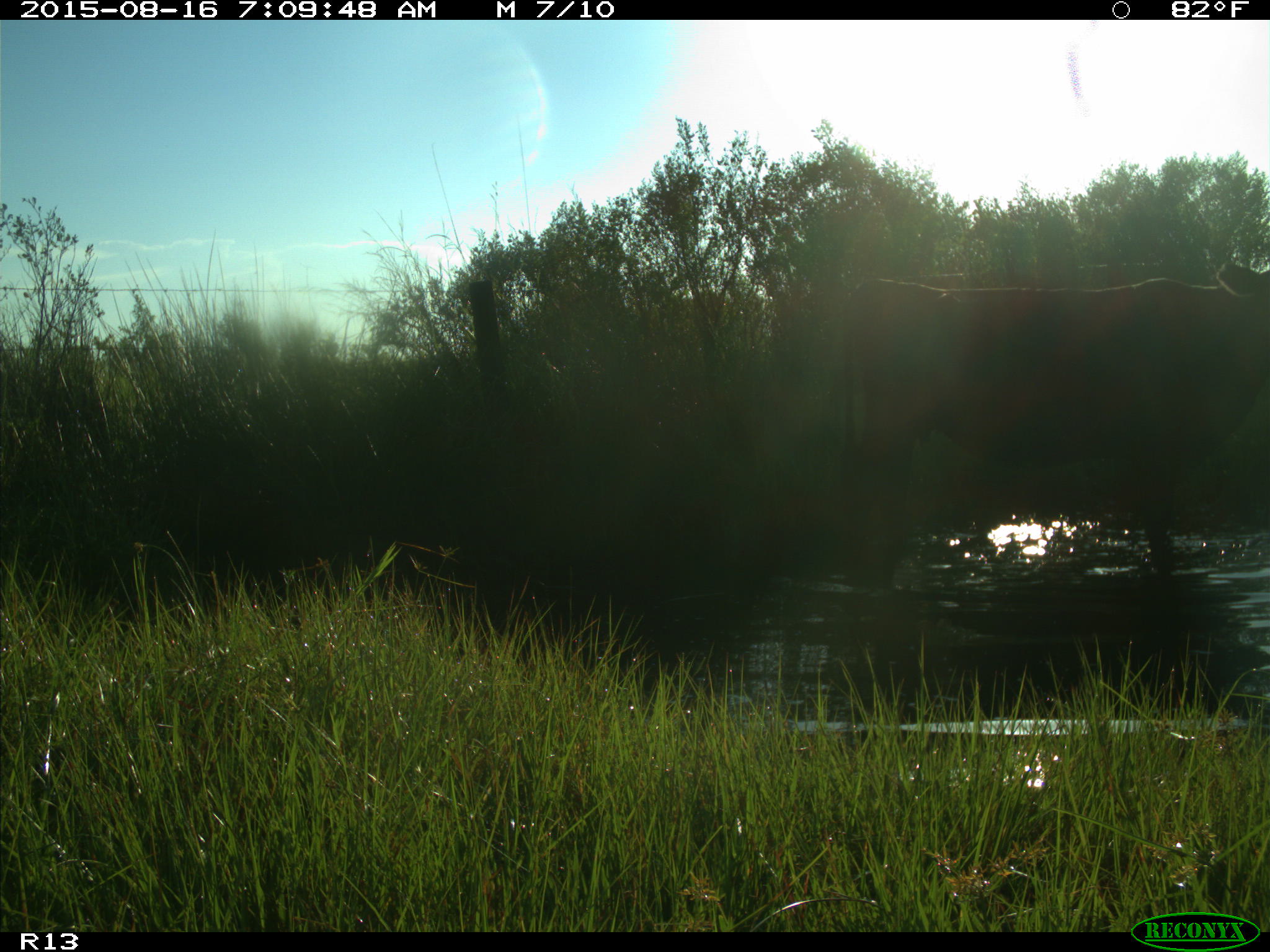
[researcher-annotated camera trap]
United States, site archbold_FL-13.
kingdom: Animalia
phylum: Chordata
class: Mammalia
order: Artiodactyla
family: Bovidae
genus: Bos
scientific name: Bos taurus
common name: domestic cow